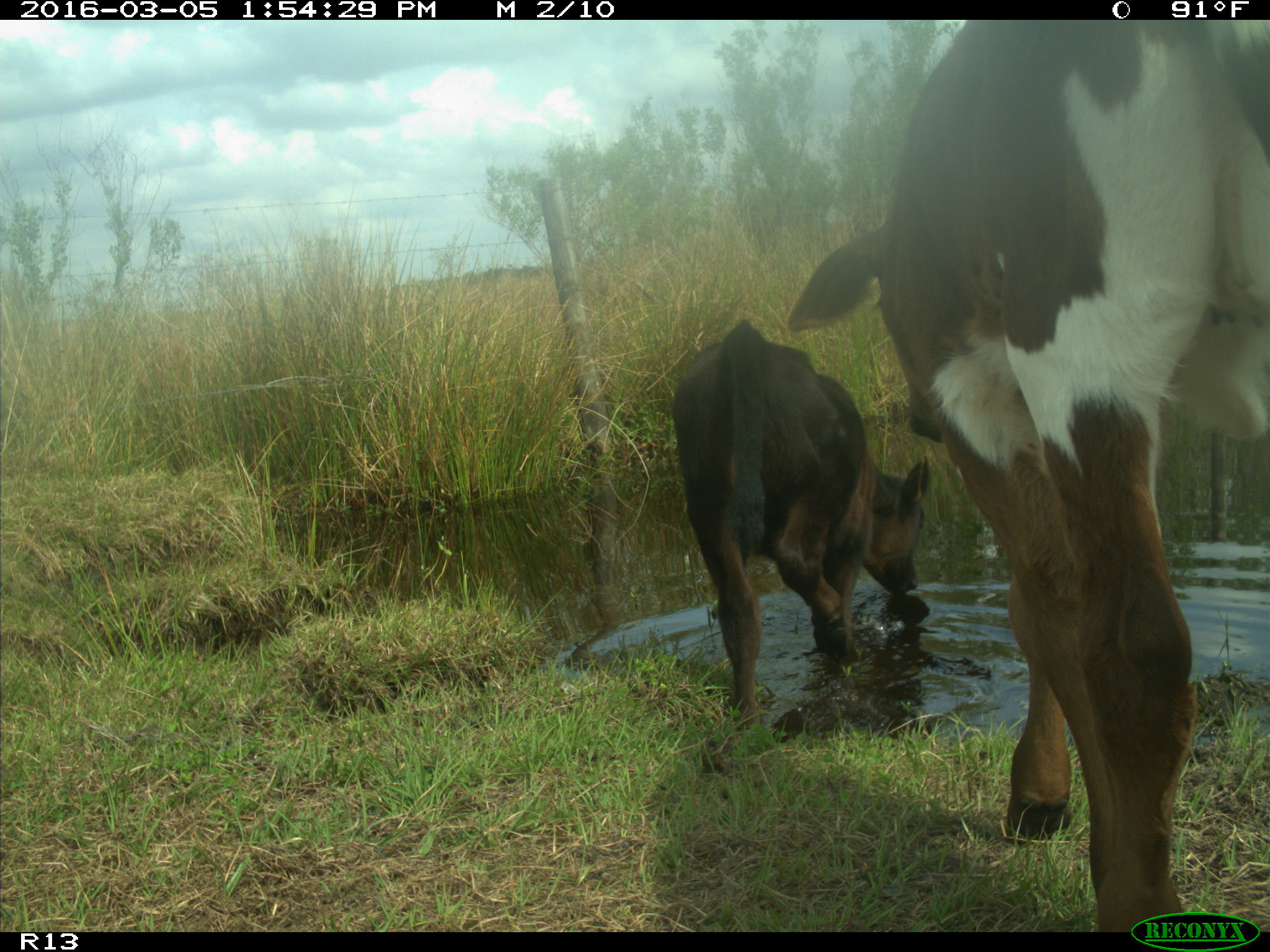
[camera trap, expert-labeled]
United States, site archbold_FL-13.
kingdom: Animalia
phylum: Chordata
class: Mammalia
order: Artiodactyla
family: Bovidae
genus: Bos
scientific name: Bos taurus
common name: domestic cow